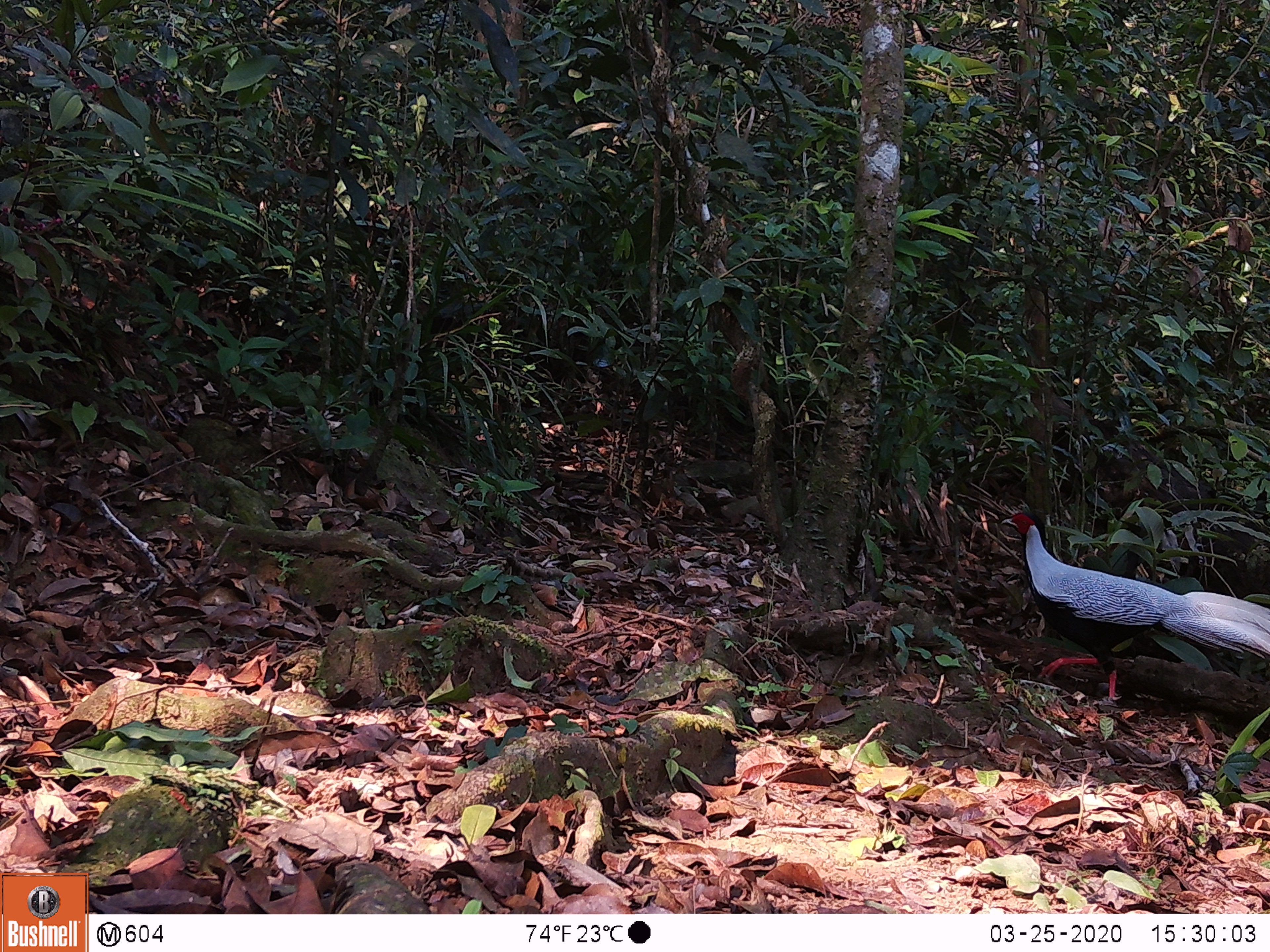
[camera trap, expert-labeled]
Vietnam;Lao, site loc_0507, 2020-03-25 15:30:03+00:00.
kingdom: Animalia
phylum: Chordata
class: Aves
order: Galliformes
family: Phasianidae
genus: Lophura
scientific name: Lophura nycthemera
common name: silver pheasant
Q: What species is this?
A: Silver pheasant (Lophura nycthemera).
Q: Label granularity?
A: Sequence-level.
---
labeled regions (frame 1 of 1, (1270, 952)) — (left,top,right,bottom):
silver pheasant: (999,513,1270,704)